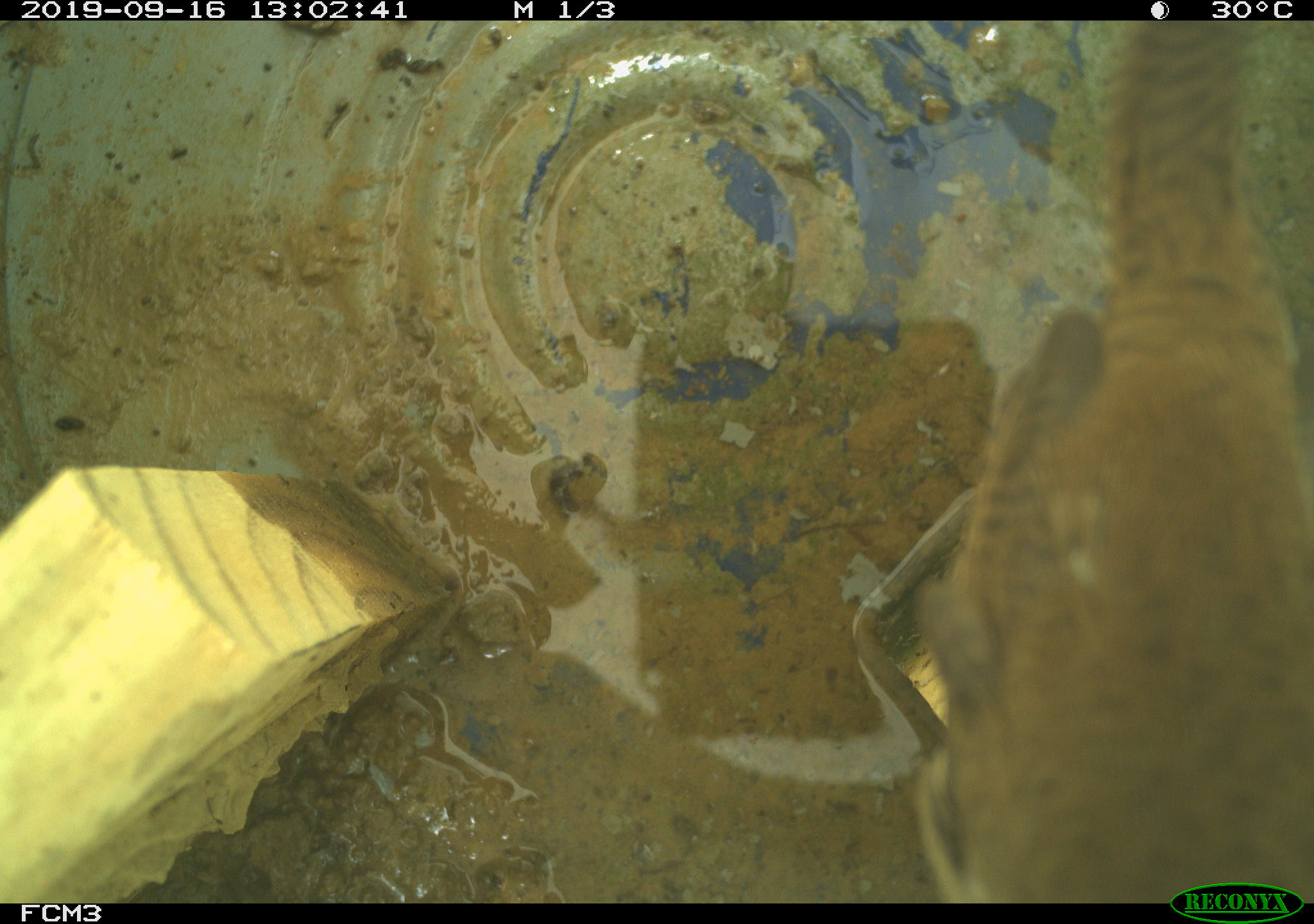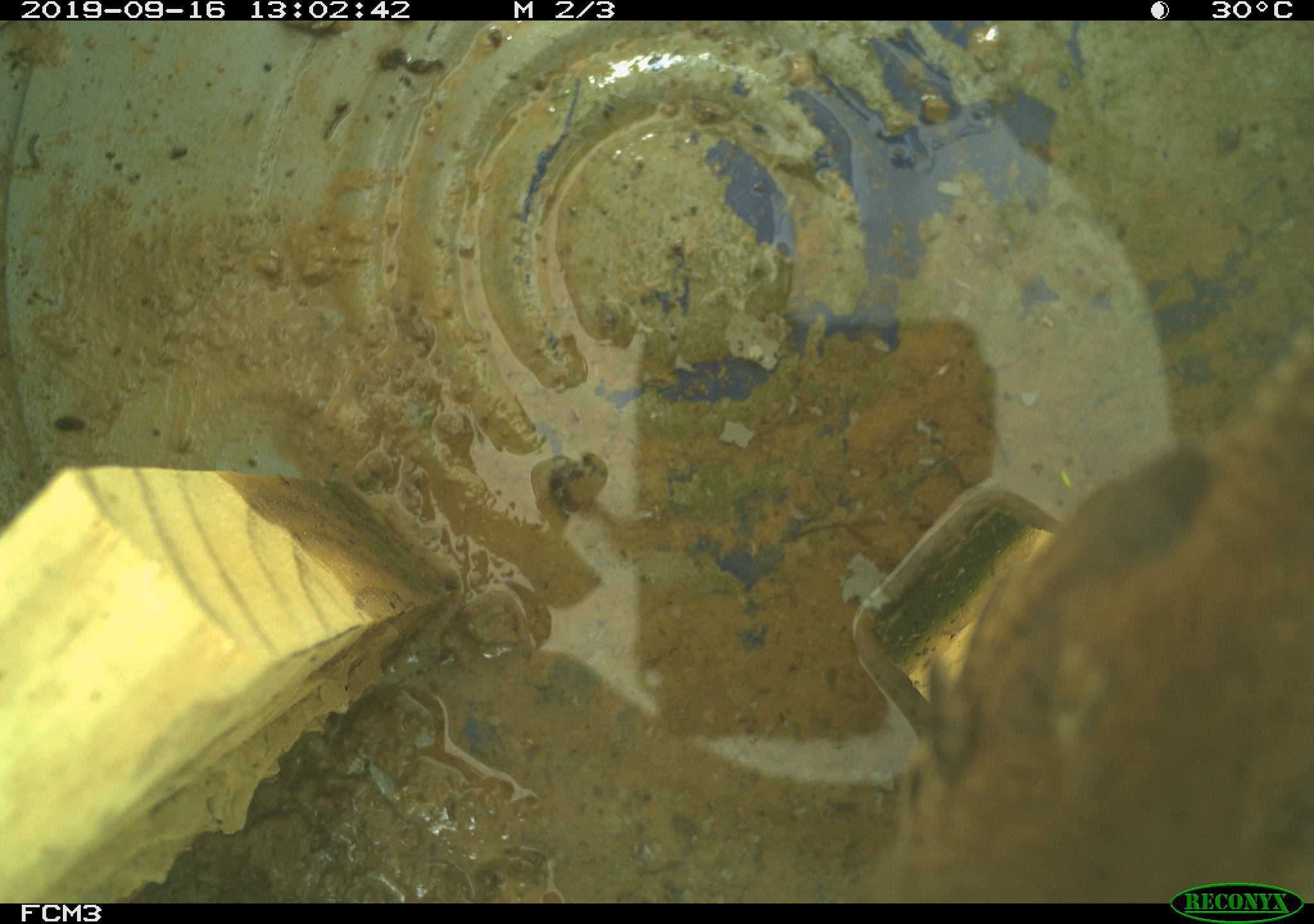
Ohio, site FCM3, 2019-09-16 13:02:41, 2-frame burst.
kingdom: Animalia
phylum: Chordata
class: Aves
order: Passeriformes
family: Troglodytidae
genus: Troglodytes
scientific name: Troglodytes aedon aedon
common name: northern house wren